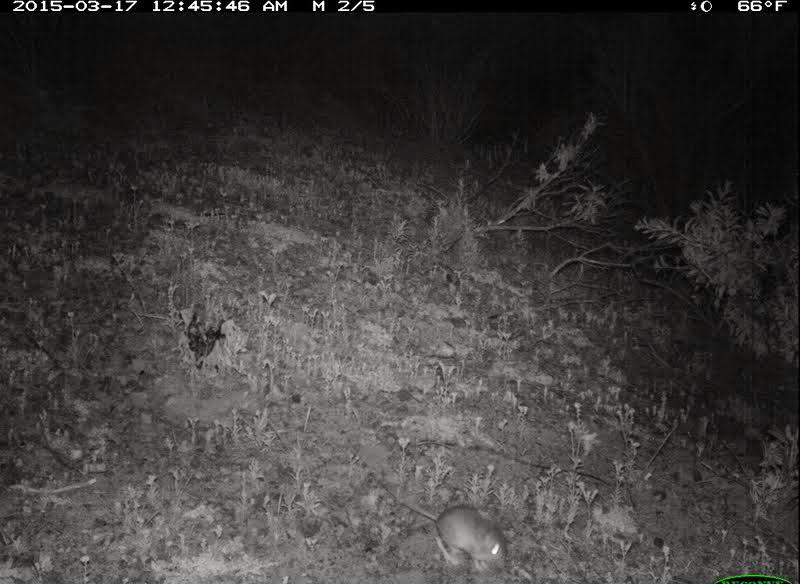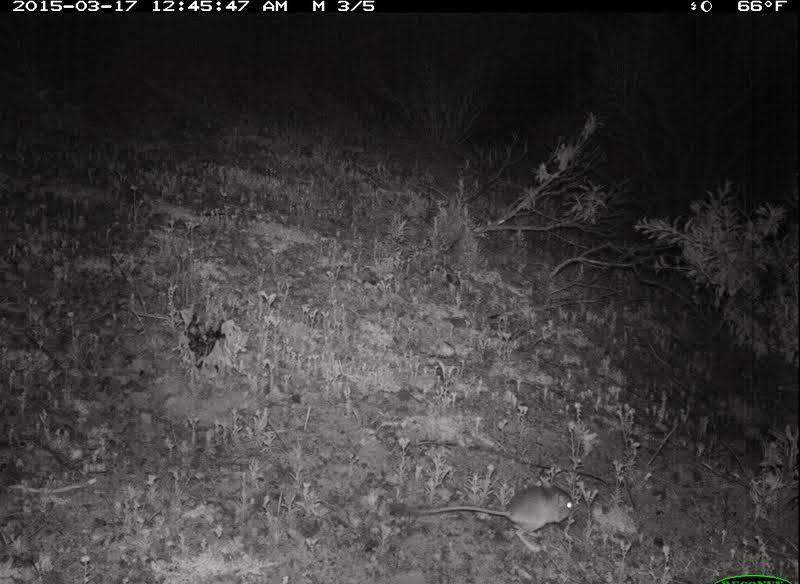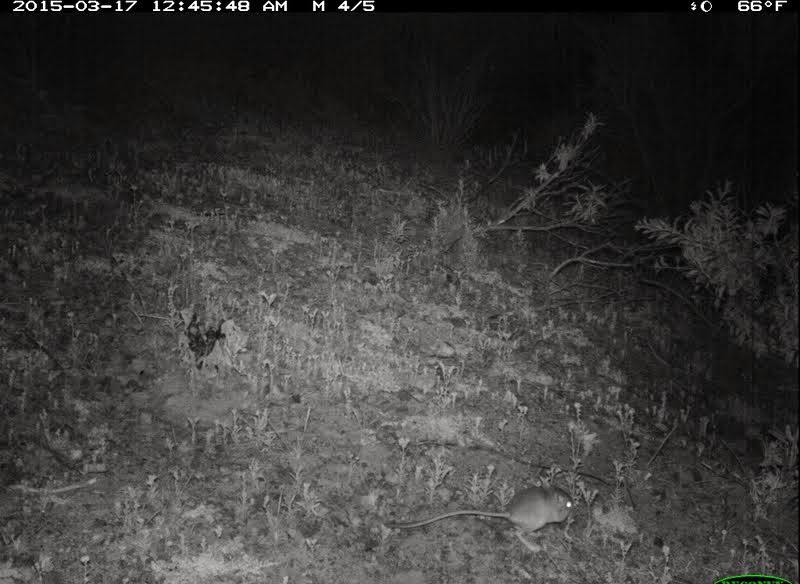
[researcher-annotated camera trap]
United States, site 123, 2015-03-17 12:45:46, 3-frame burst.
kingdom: Animalia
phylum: Chordata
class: Mammalia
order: Rodentia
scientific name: Rodentia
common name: rodent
Rodent (Rodentia).